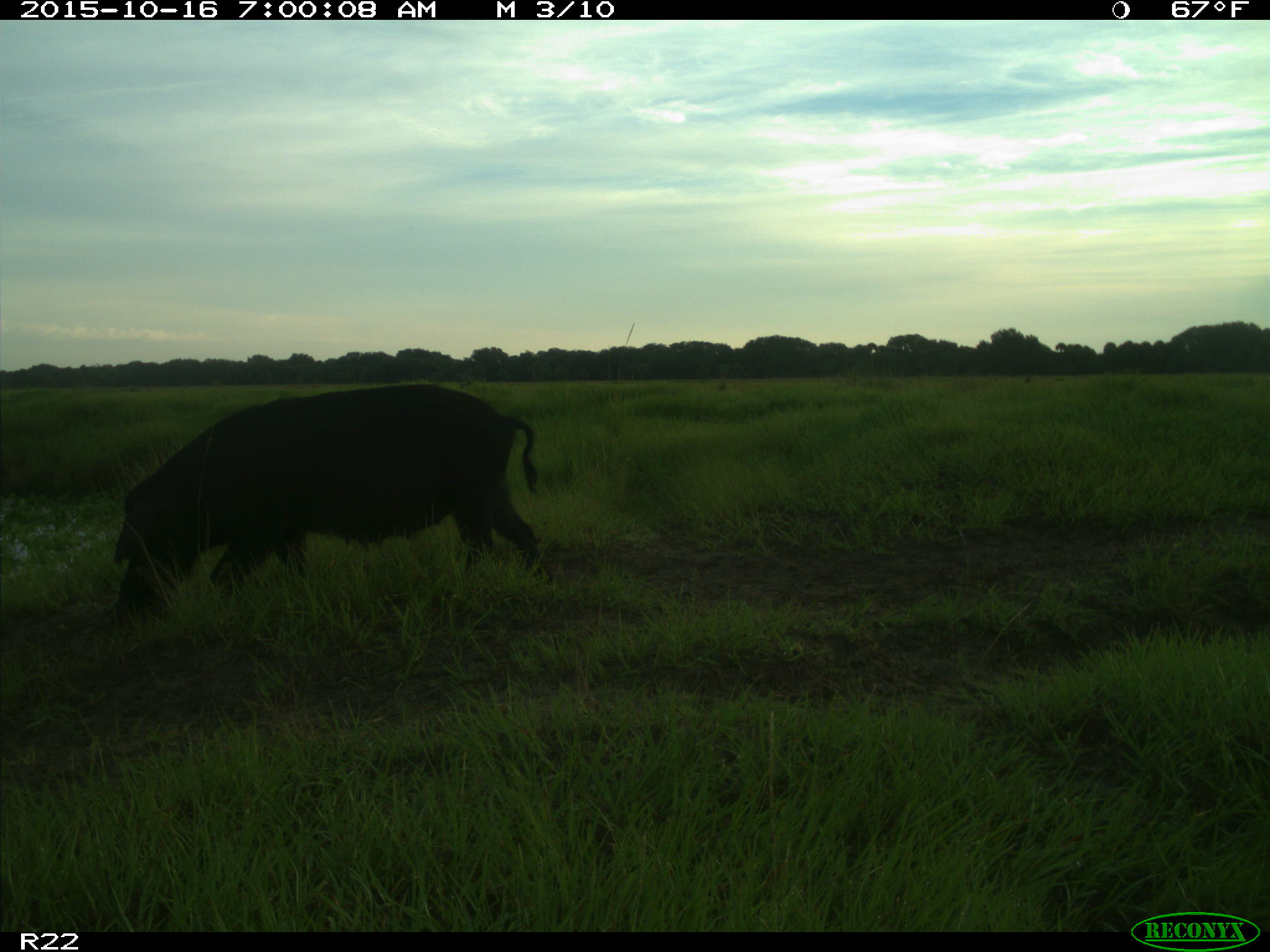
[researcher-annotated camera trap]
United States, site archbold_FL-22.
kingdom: Animalia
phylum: Chordata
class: Mammalia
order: Artiodactyla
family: Suidae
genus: Sus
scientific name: Sus scrofa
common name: wild boar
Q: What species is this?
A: Sus scrofa (wild boar).